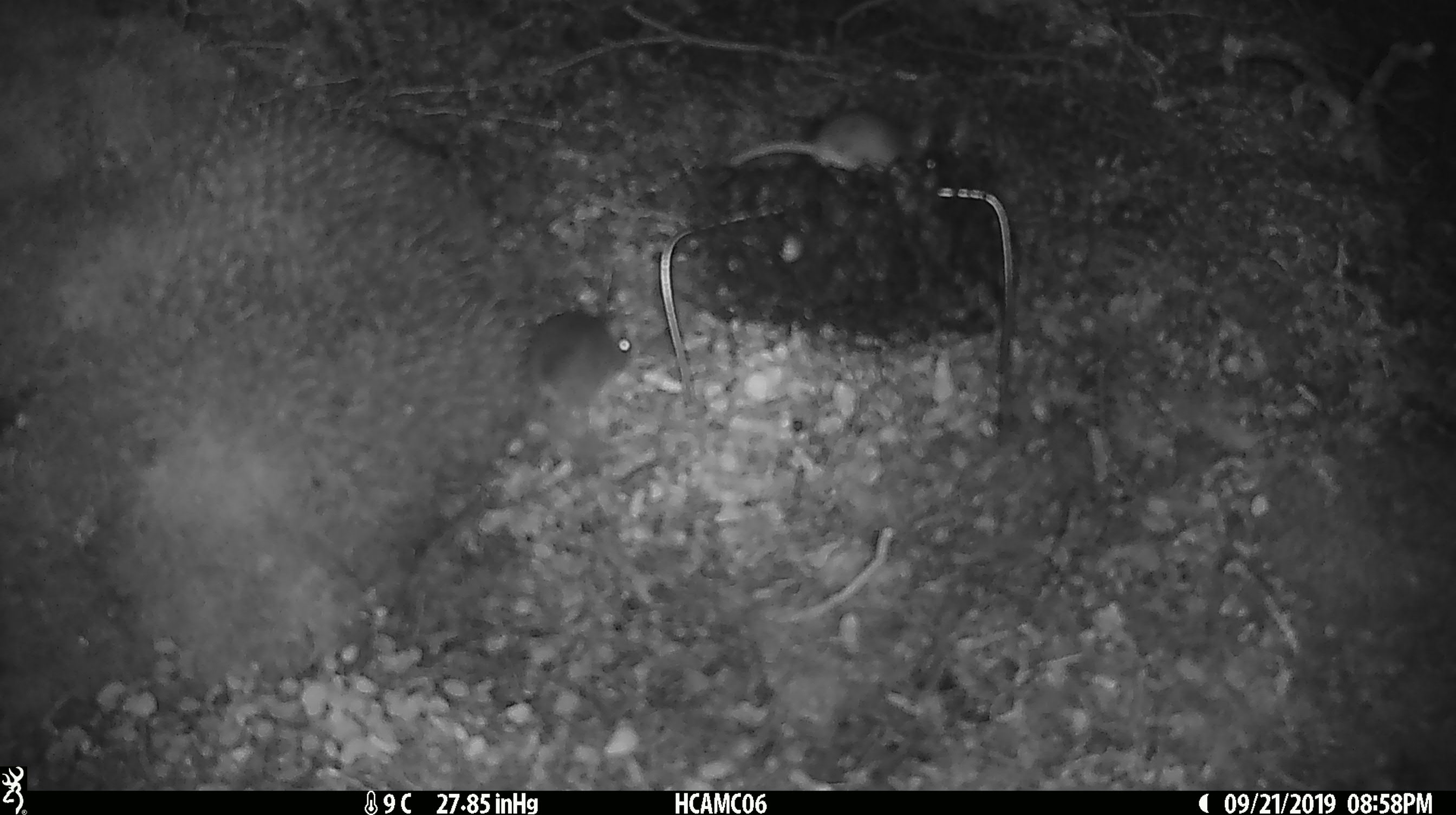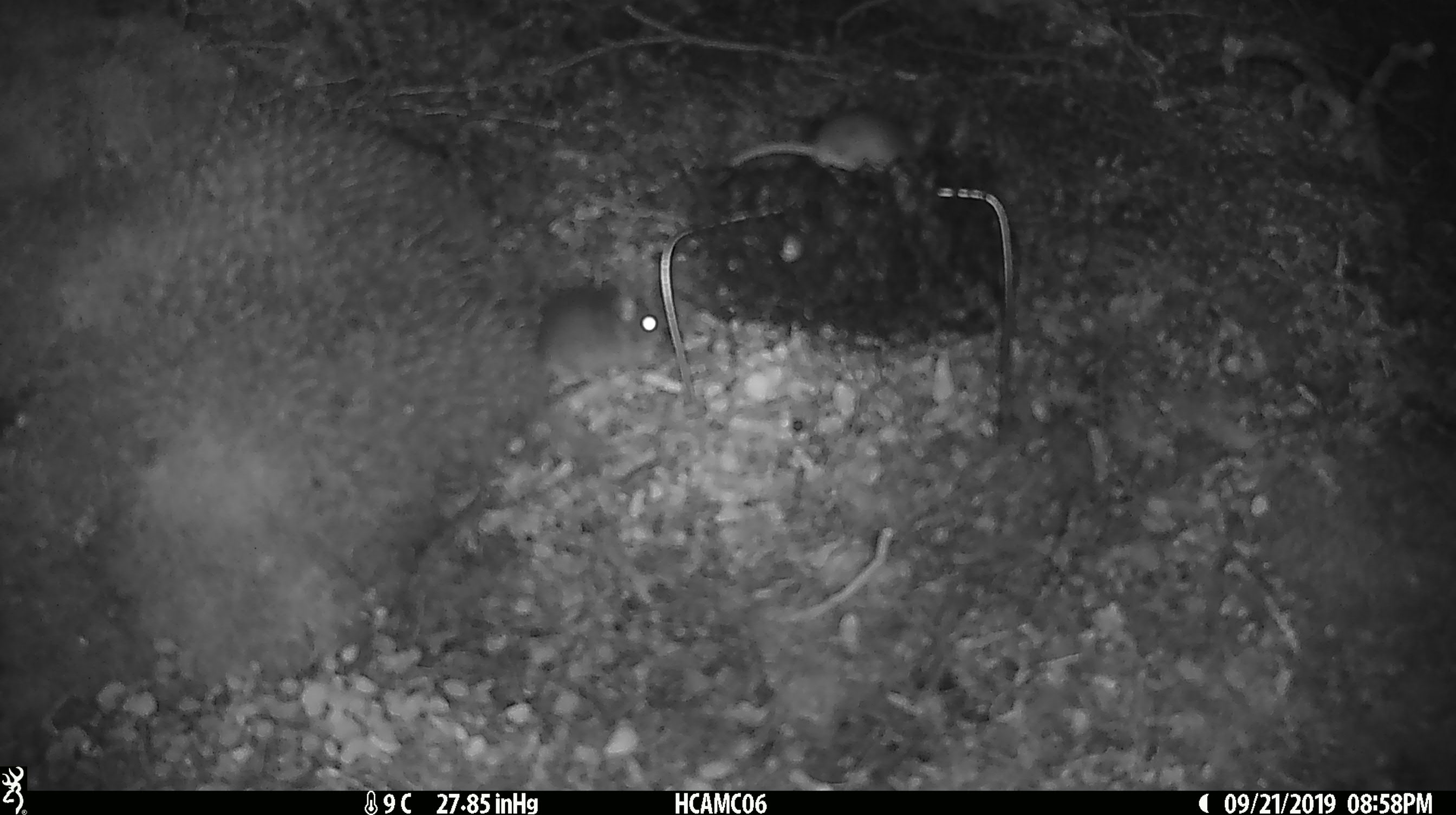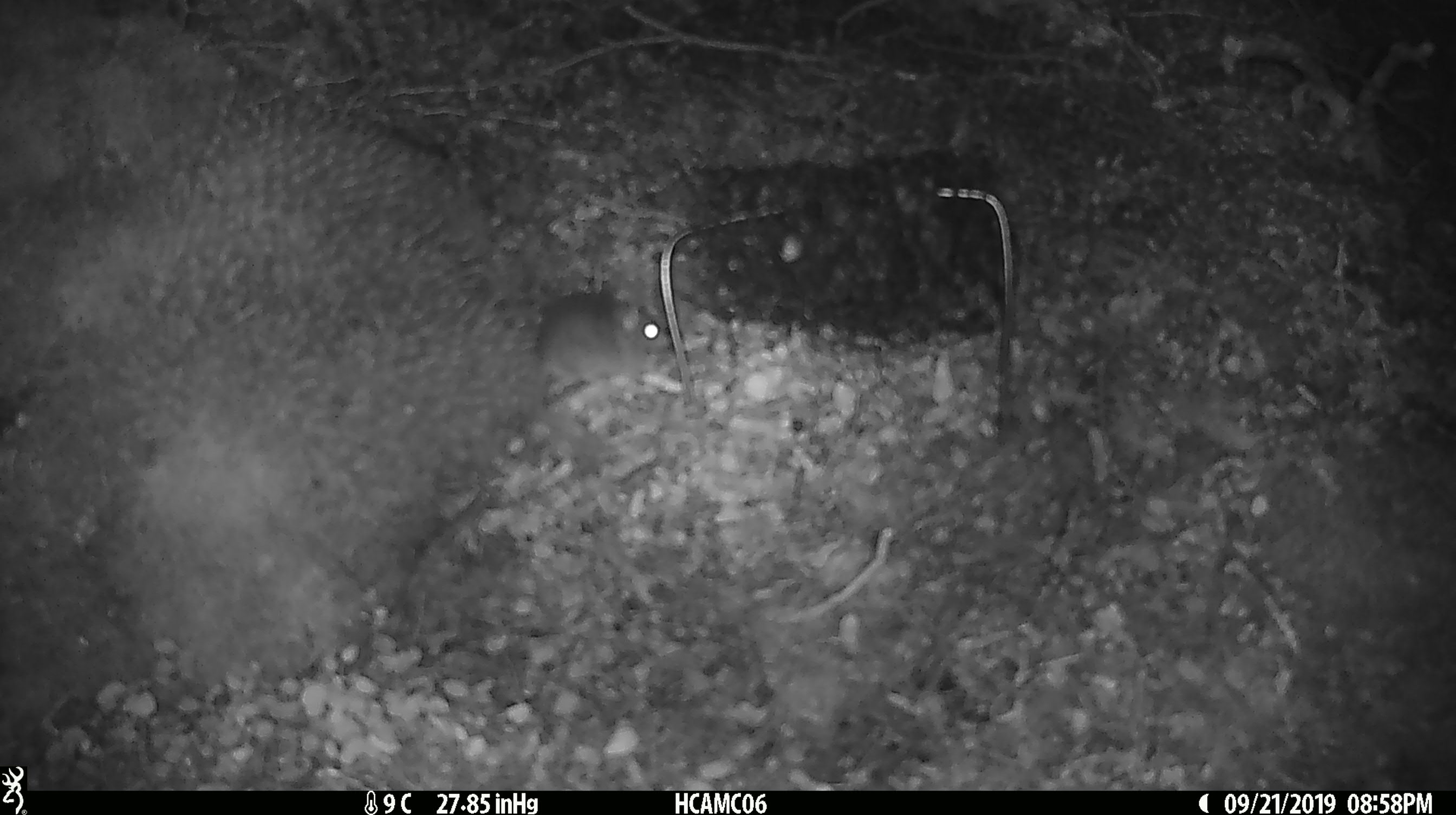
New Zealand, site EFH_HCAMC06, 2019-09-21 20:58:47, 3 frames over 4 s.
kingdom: Animalia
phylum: Chordata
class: Mammalia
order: Rodentia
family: Muridae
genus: Mus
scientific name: Mus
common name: mouse